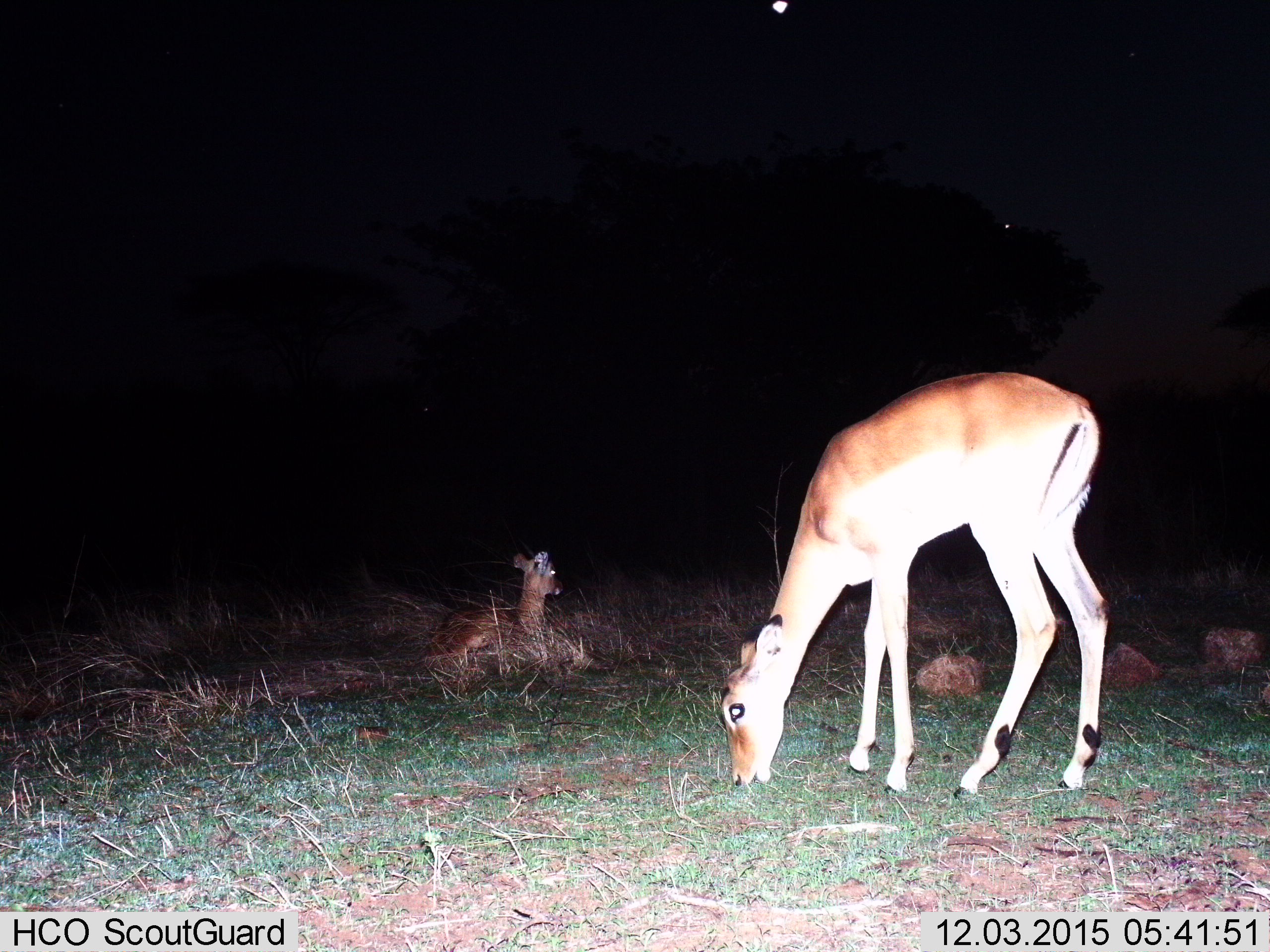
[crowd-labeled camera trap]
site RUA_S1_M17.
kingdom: Animalia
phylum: Chordata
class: Mammalia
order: Artiodactyla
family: Bovidae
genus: Aepyceros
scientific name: Aepyceros melampus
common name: impala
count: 2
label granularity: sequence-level